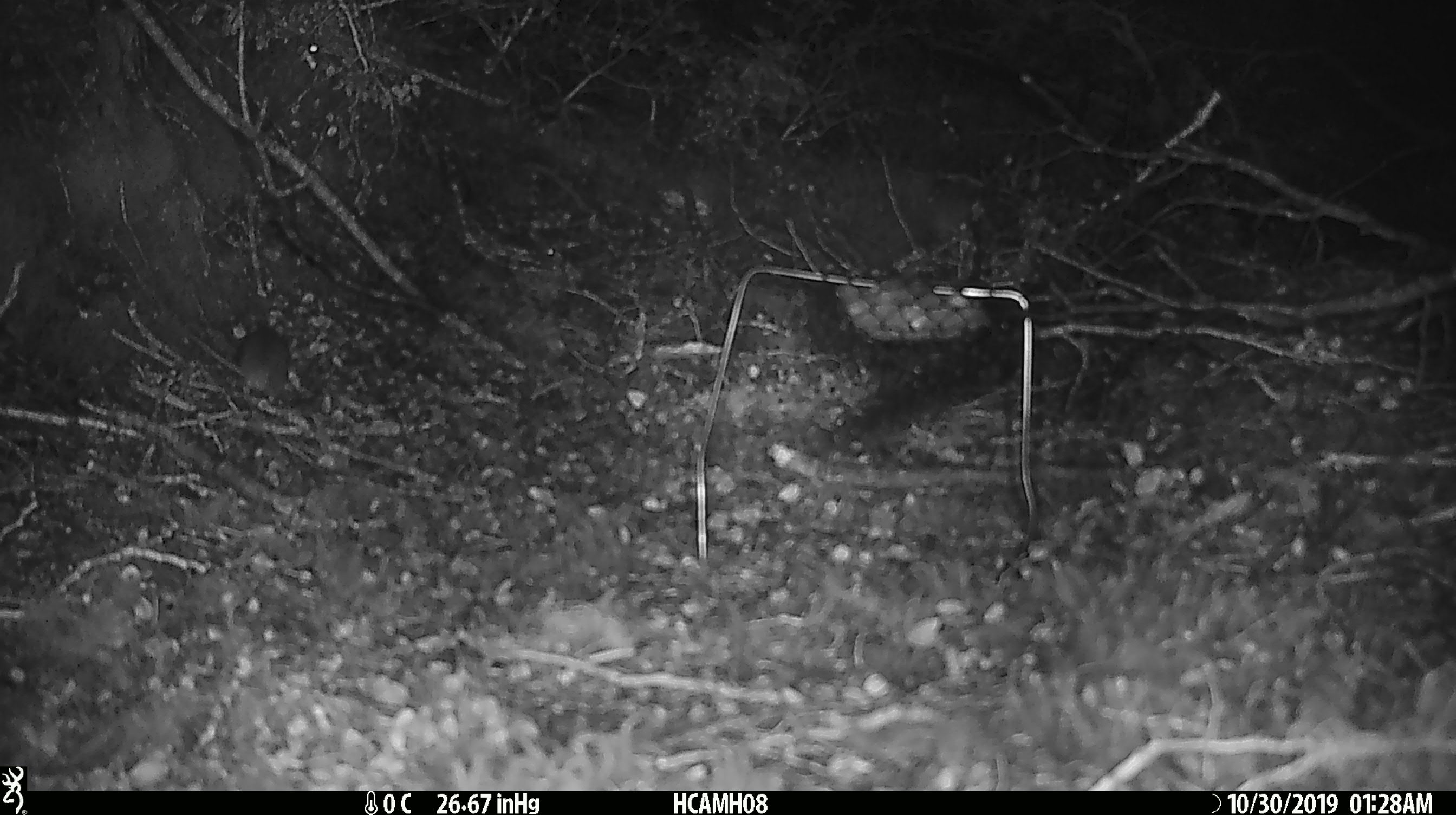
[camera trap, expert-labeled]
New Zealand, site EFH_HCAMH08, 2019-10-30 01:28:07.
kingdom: Animalia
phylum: Chordata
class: Mammalia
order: Rodentia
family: Muridae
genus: Mus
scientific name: Mus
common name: mouse